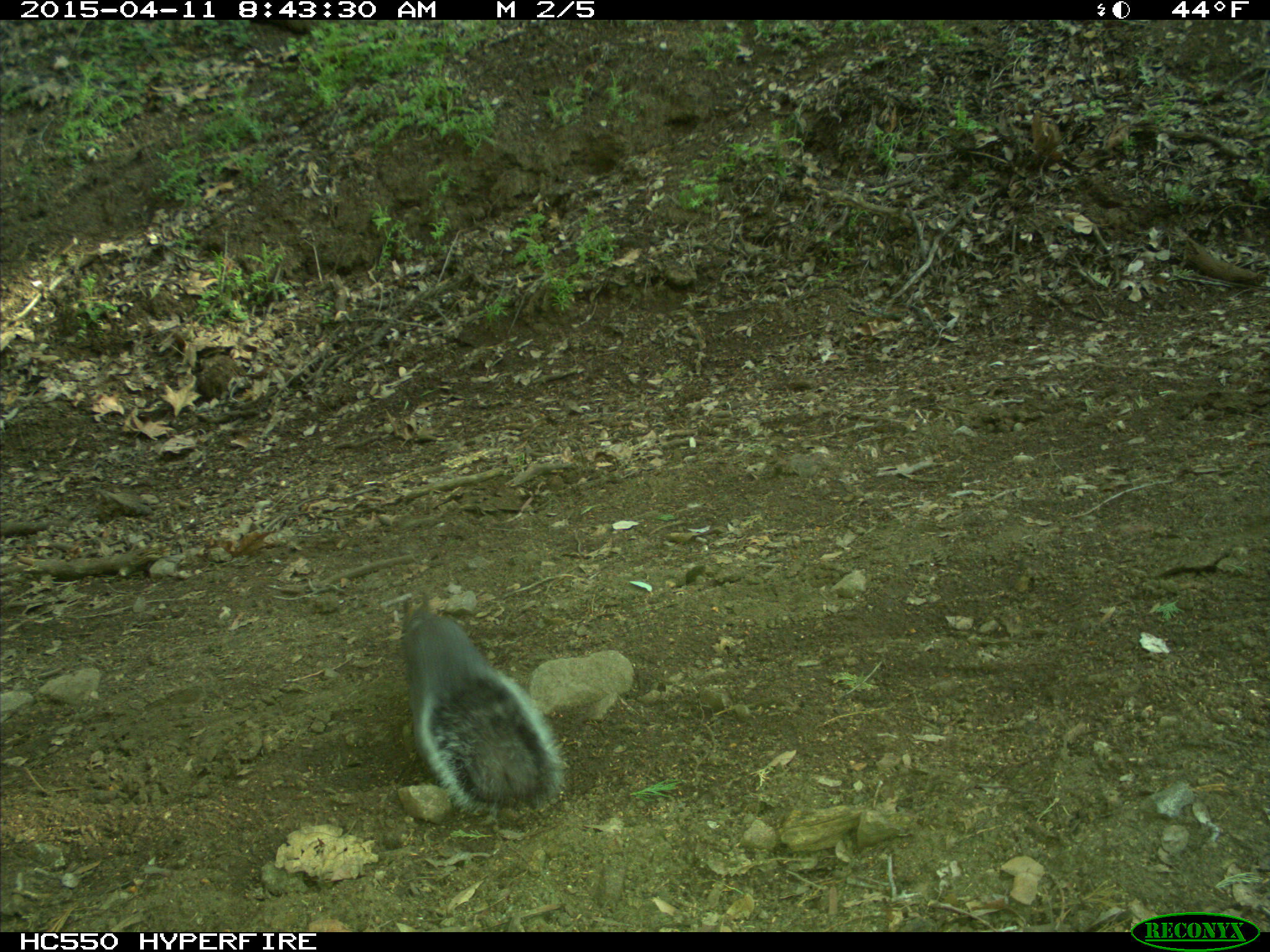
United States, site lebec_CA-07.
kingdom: Animalia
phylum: Chordata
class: Mammalia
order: Rodentia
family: Sciuridae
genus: Sciurus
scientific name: Sciurus carolinensis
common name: eastern gray squirrel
Sciurus carolinensis (eastern gray squirrel).